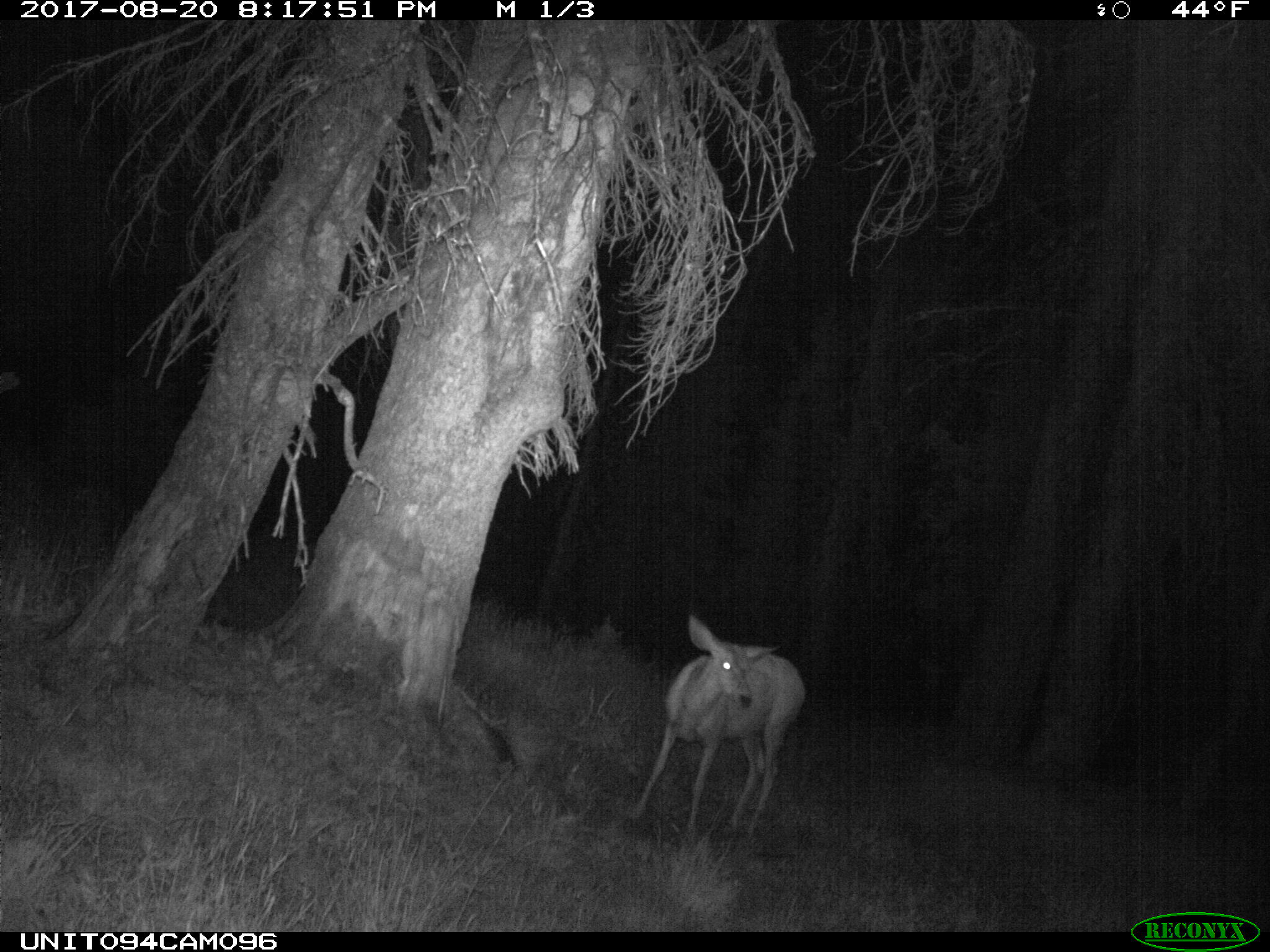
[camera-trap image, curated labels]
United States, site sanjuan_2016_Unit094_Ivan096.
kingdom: Animalia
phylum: Chordata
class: Mammalia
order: Artiodactyla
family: Cervidae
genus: Odocoileus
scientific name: Odocoileus hemionus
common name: mule deer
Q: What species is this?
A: Odocoileus hemionus (mule deer).